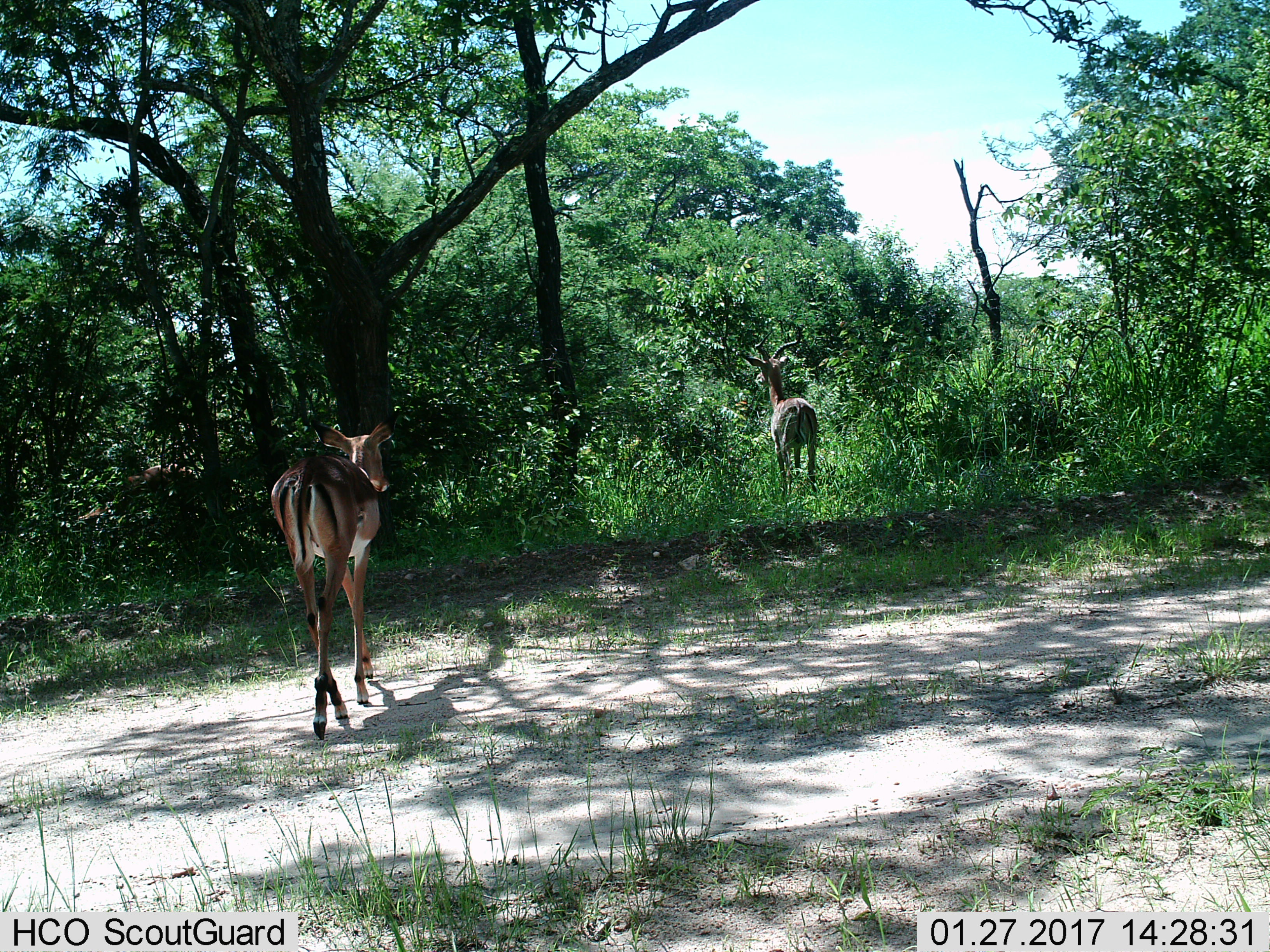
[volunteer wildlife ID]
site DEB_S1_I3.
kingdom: Animalia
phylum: Chordata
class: Mammalia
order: Artiodactyla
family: Bovidae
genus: Aepyceros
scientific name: Aepyceros melampus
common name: impala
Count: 2.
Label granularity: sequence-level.